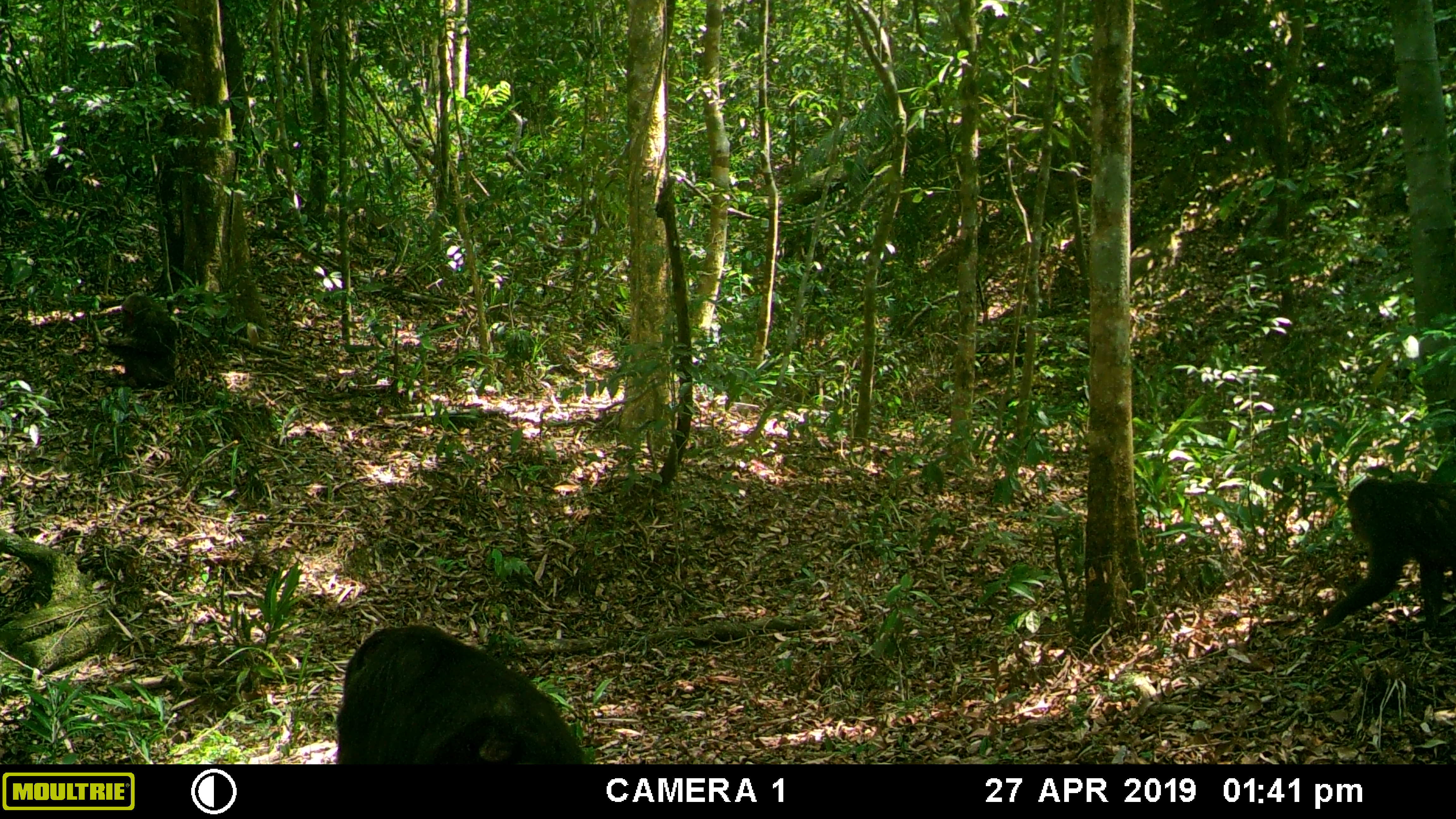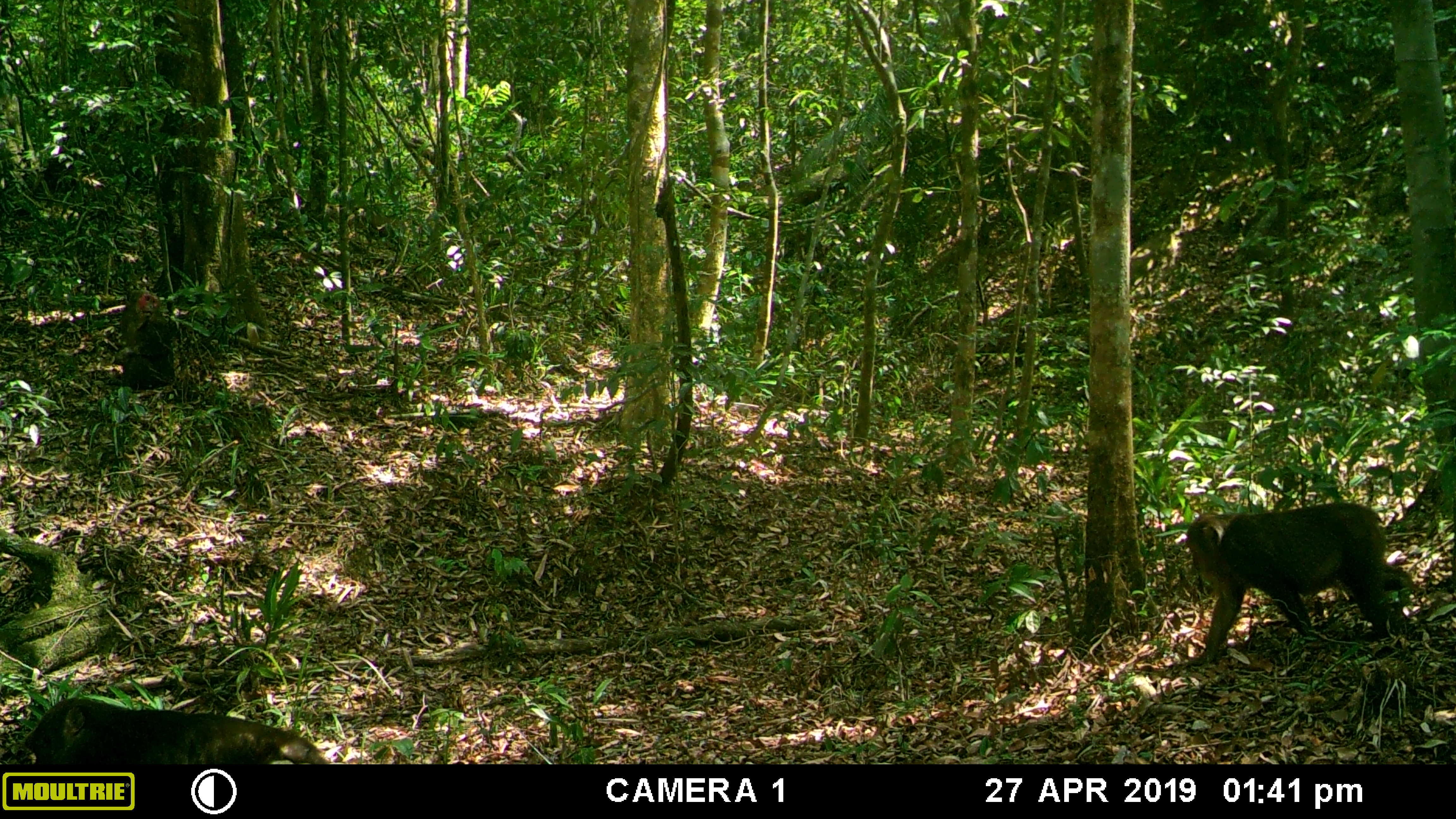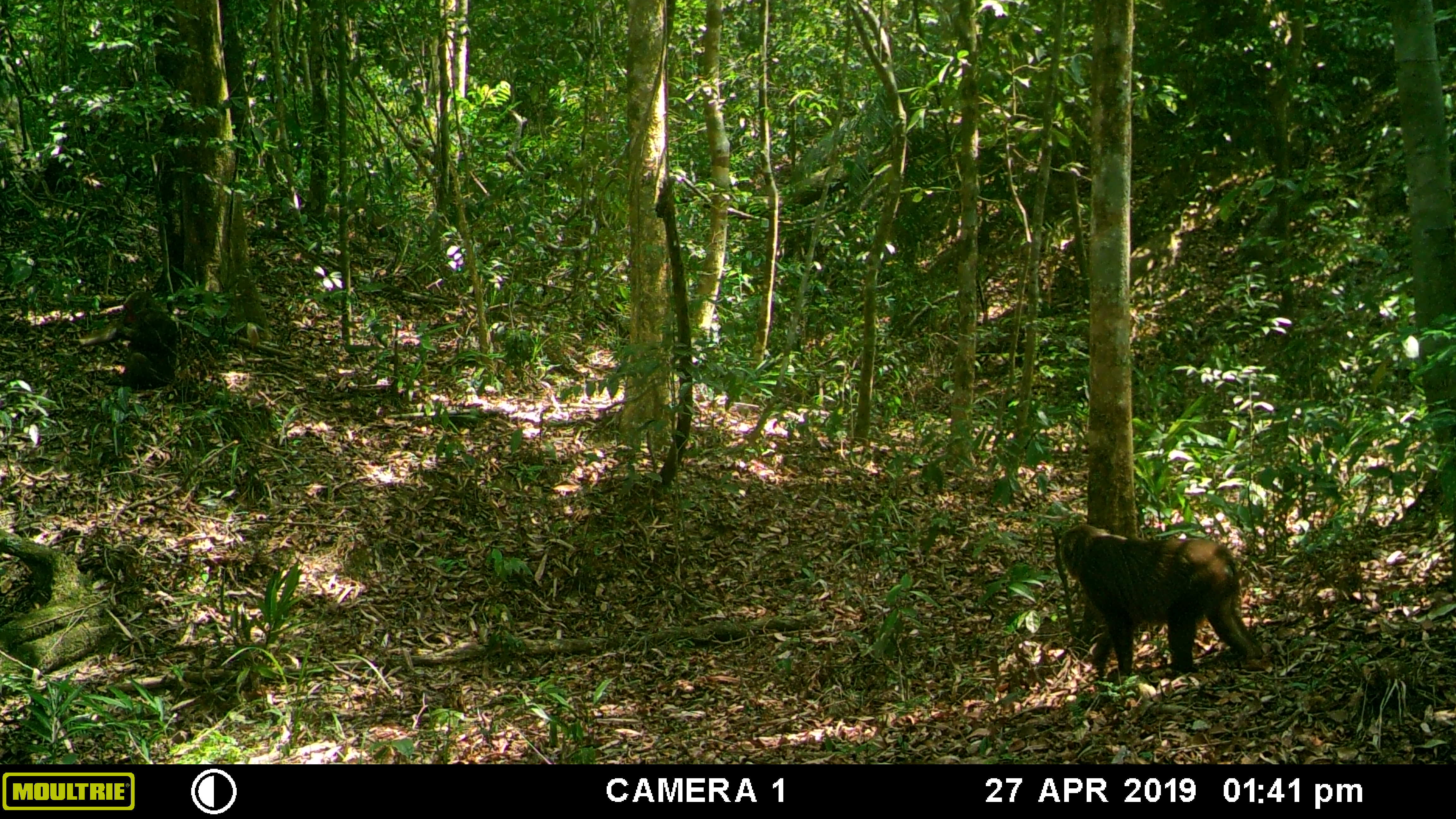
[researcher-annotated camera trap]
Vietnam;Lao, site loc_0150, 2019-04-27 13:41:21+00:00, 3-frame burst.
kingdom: Animalia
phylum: Chordata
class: Mammalia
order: Primates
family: Cercopithecidae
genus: Macaca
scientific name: Macaca arctoides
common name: stump-tailed macaque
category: stump tailed macaque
Stump tailed macaque (stump-tailed macaque) (Macaca arctoides). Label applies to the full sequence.